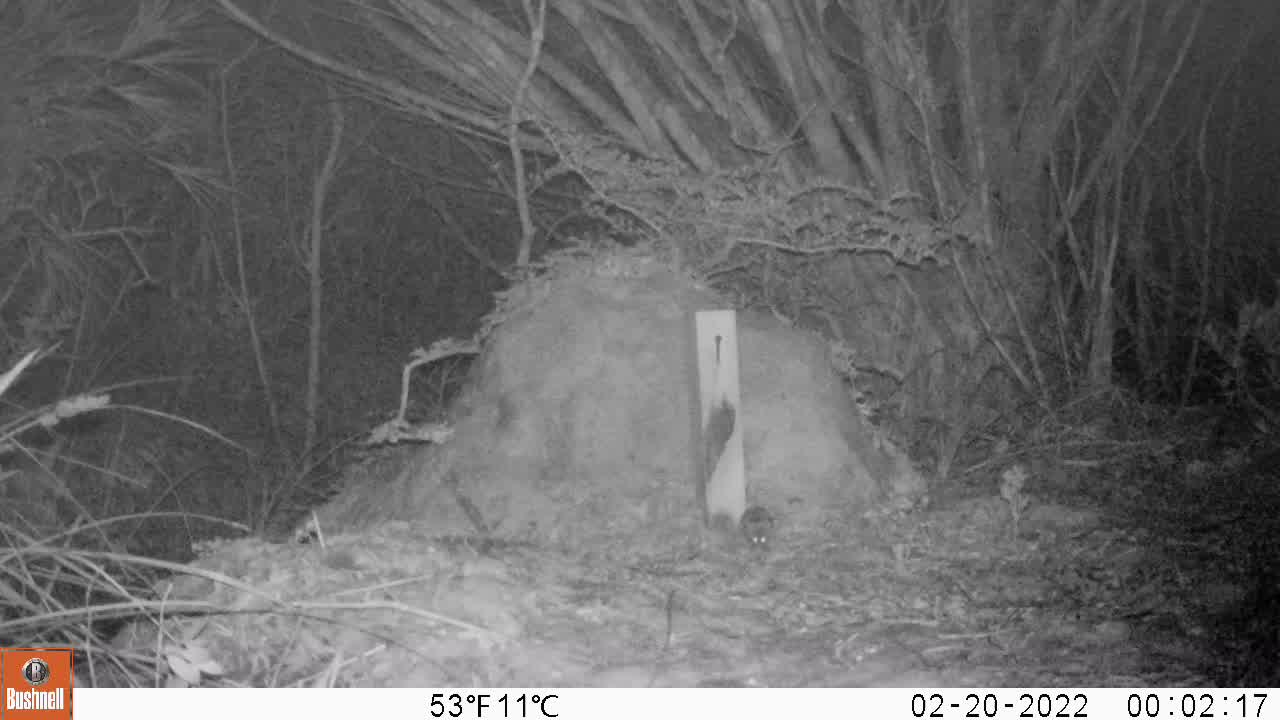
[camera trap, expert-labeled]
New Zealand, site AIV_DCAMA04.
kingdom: Animalia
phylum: Chordata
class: Mammalia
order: Rodentia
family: Muridae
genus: Mus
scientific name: Mus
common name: mouse